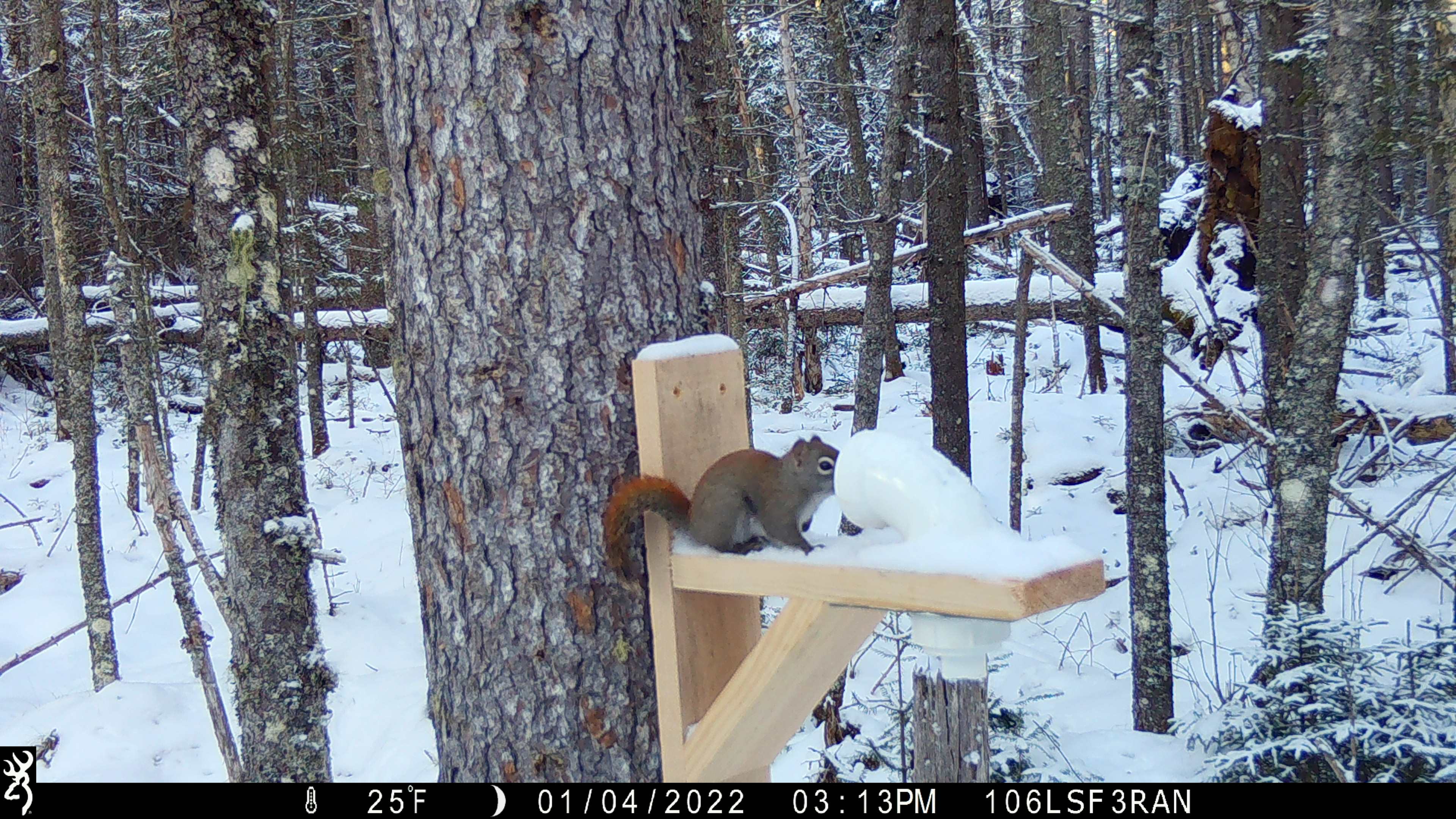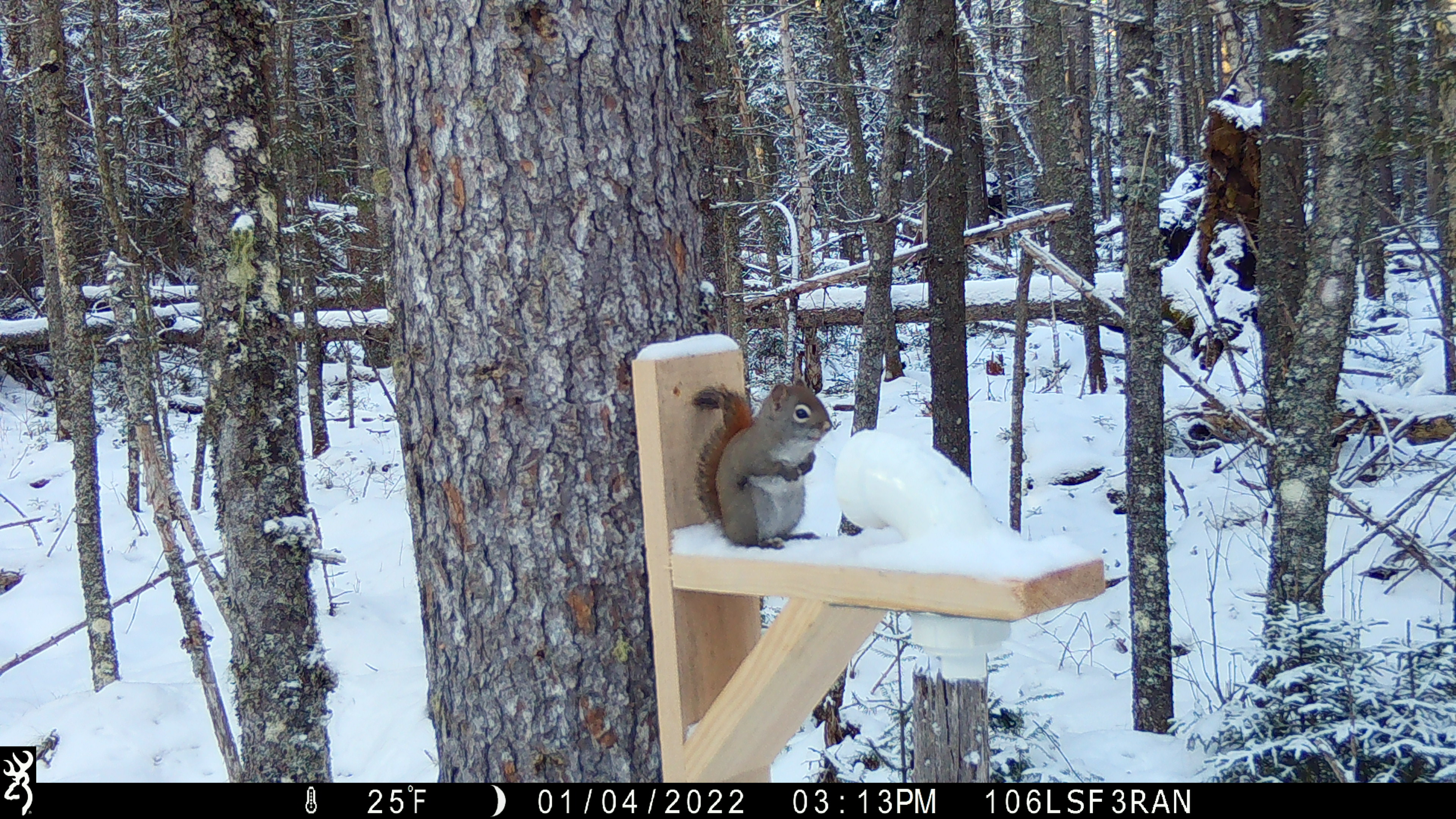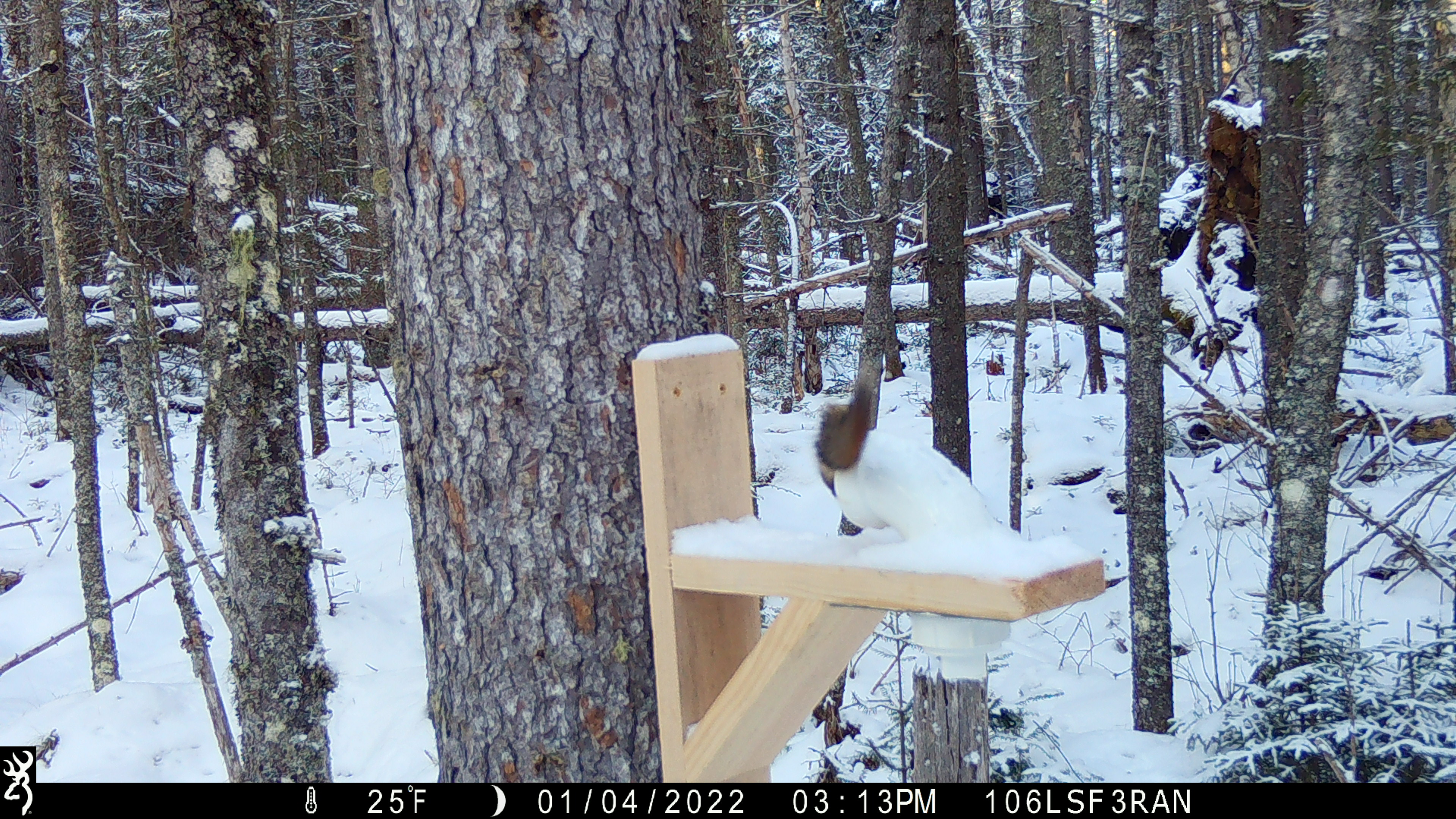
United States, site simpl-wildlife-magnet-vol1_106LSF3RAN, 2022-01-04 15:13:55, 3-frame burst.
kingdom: Animalia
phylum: Chordata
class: Mammalia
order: Rodentia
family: Sciuridae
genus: Tamiasciurus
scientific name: Tamiasciurus hudsonicus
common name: red squirrel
Red squirrel (Tamiasciurus hudsonicus).